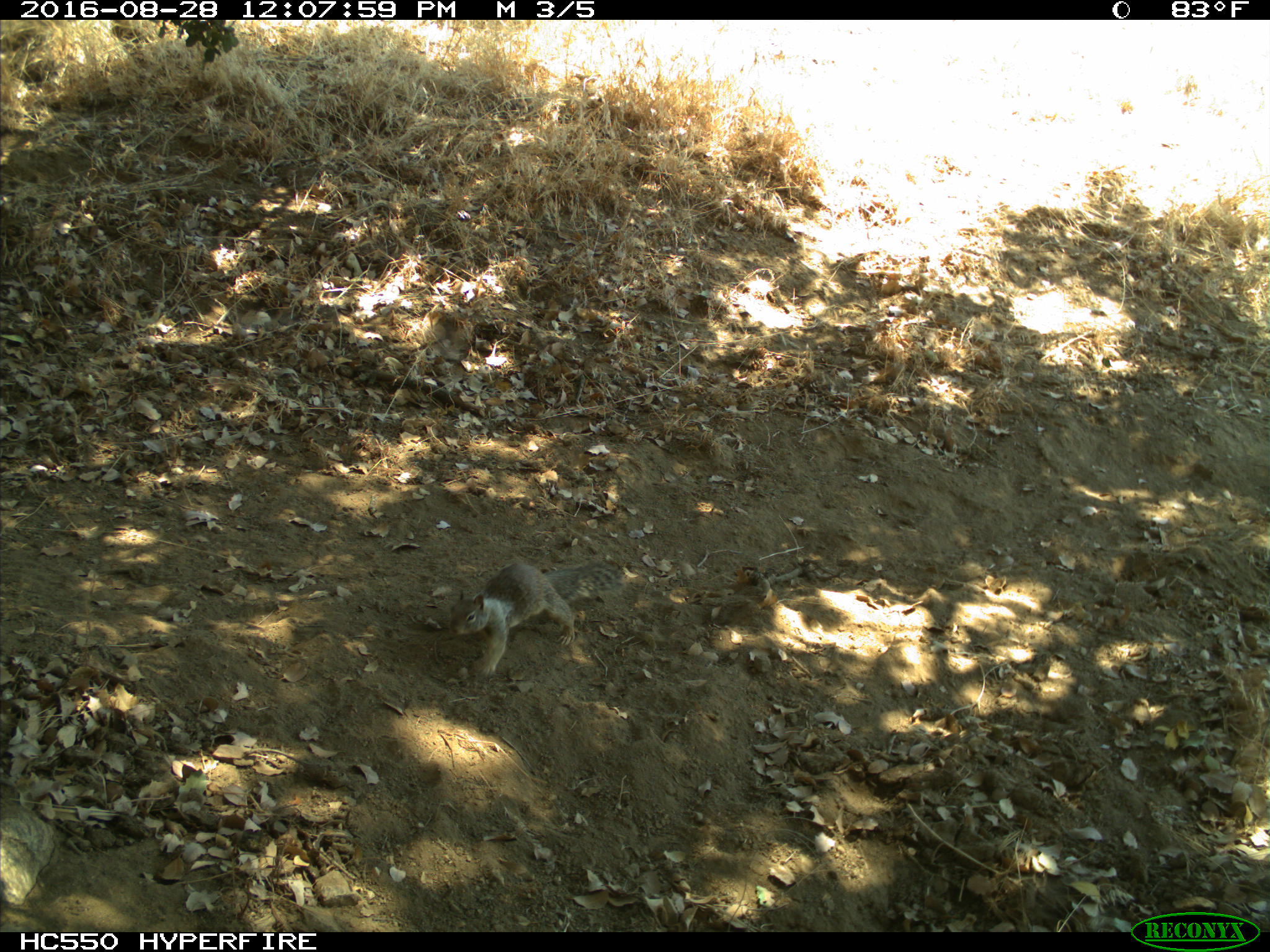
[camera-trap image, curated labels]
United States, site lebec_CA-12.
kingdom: Animalia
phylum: Chordata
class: Mammalia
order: Rodentia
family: Sciuridae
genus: Otospermophilus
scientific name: Otospermophilus beecheyi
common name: california ground squirrel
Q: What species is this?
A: Otospermophilus beecheyi (california ground squirrel).